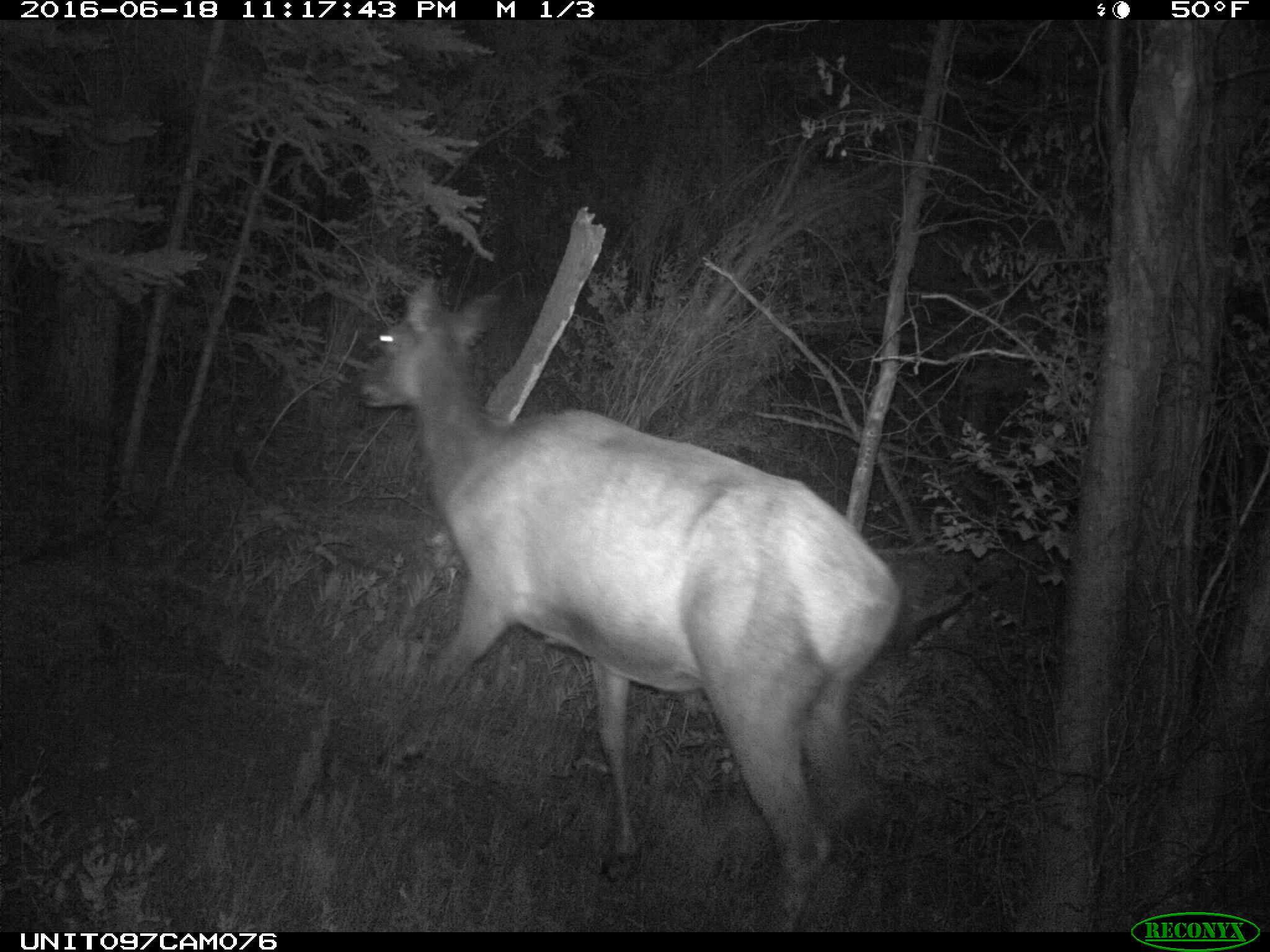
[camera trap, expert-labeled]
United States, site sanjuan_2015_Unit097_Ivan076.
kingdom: Animalia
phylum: Chordata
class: Mammalia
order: Artiodactyla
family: Cervidae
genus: Cervus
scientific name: Cervus elaphus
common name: red deer